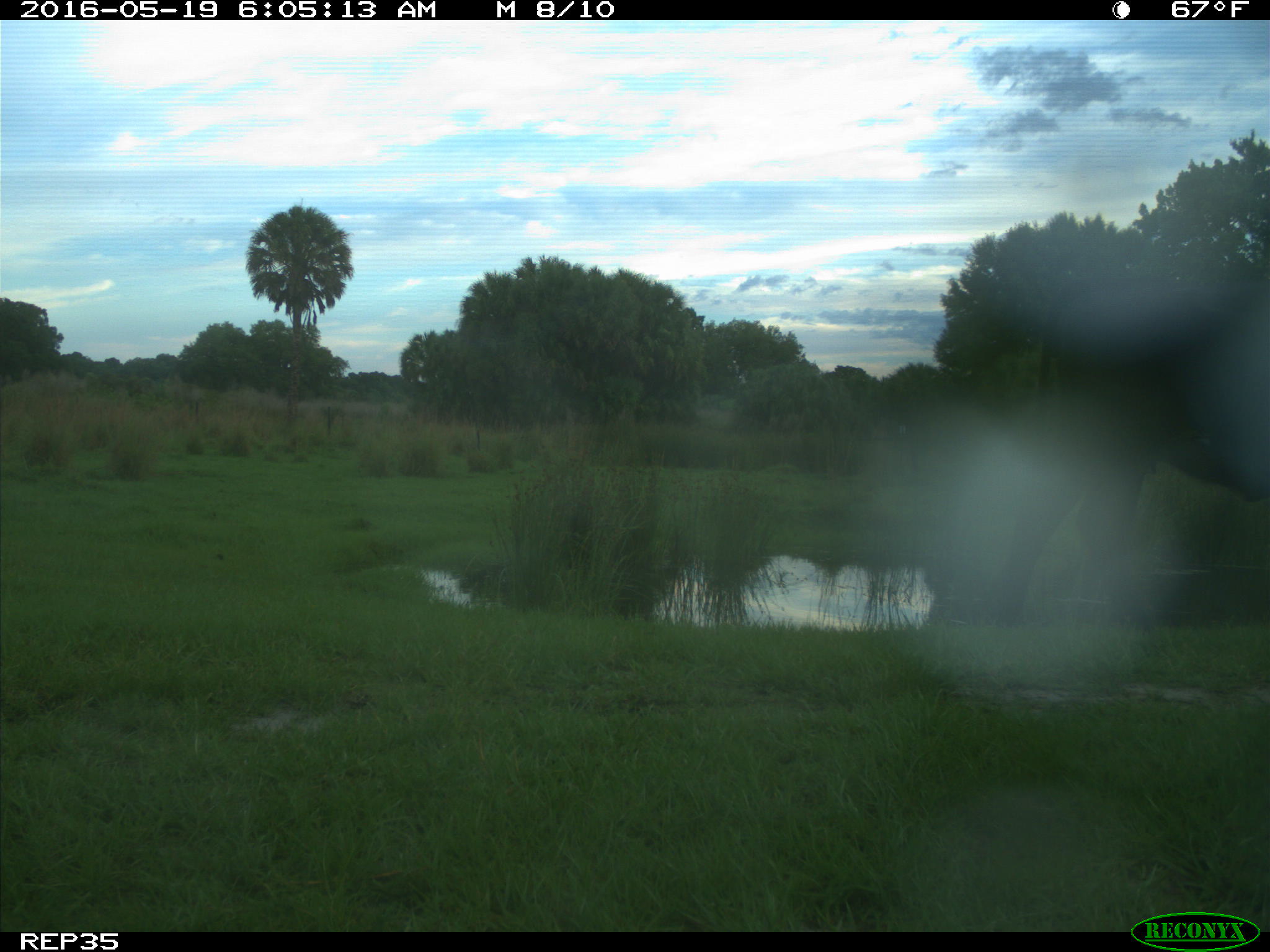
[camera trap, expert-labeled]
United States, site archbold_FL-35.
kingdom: Animalia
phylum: Chordata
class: Mammalia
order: Artiodactyla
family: Bovidae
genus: Bos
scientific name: Bos taurus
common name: domestic cow